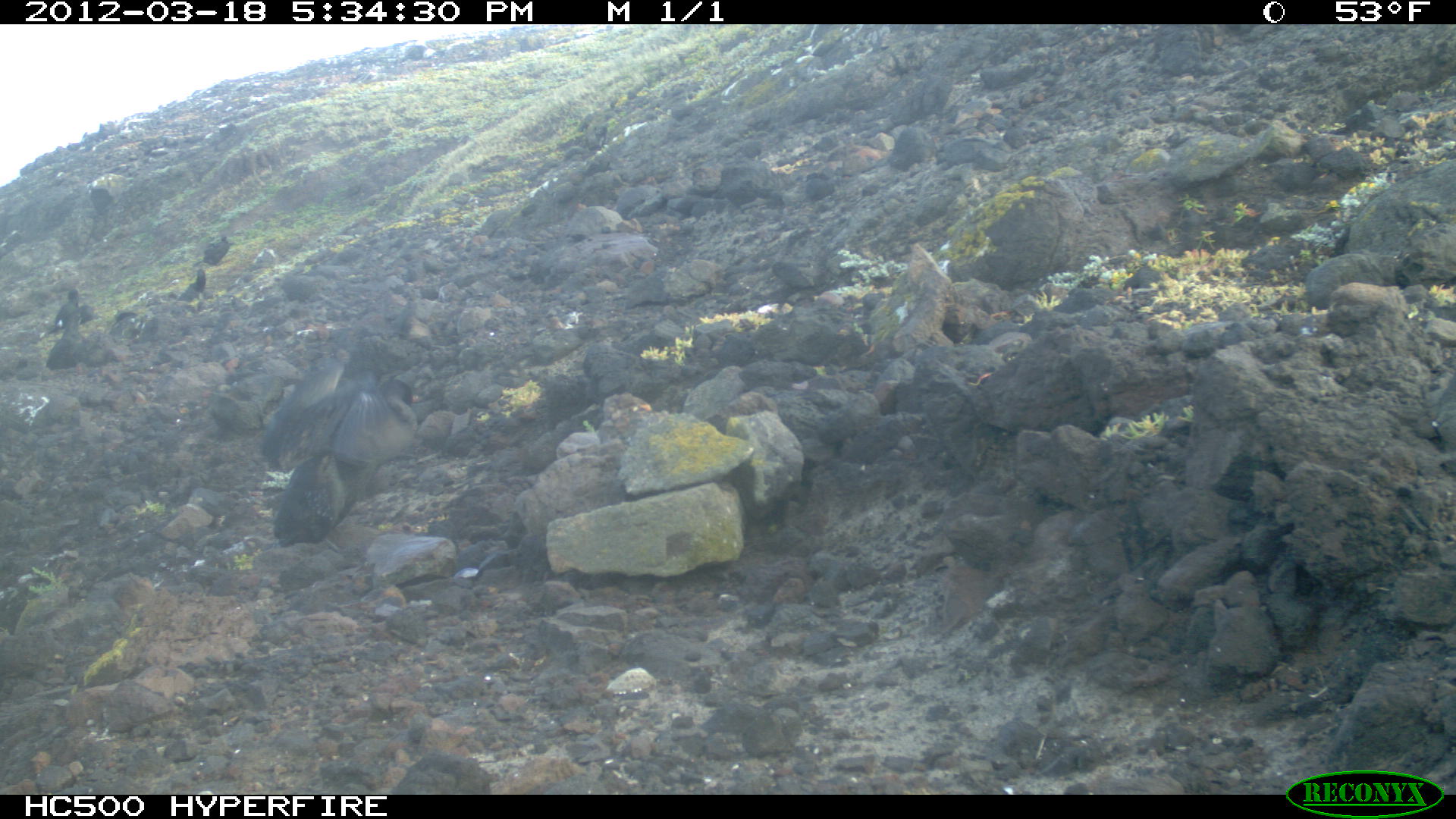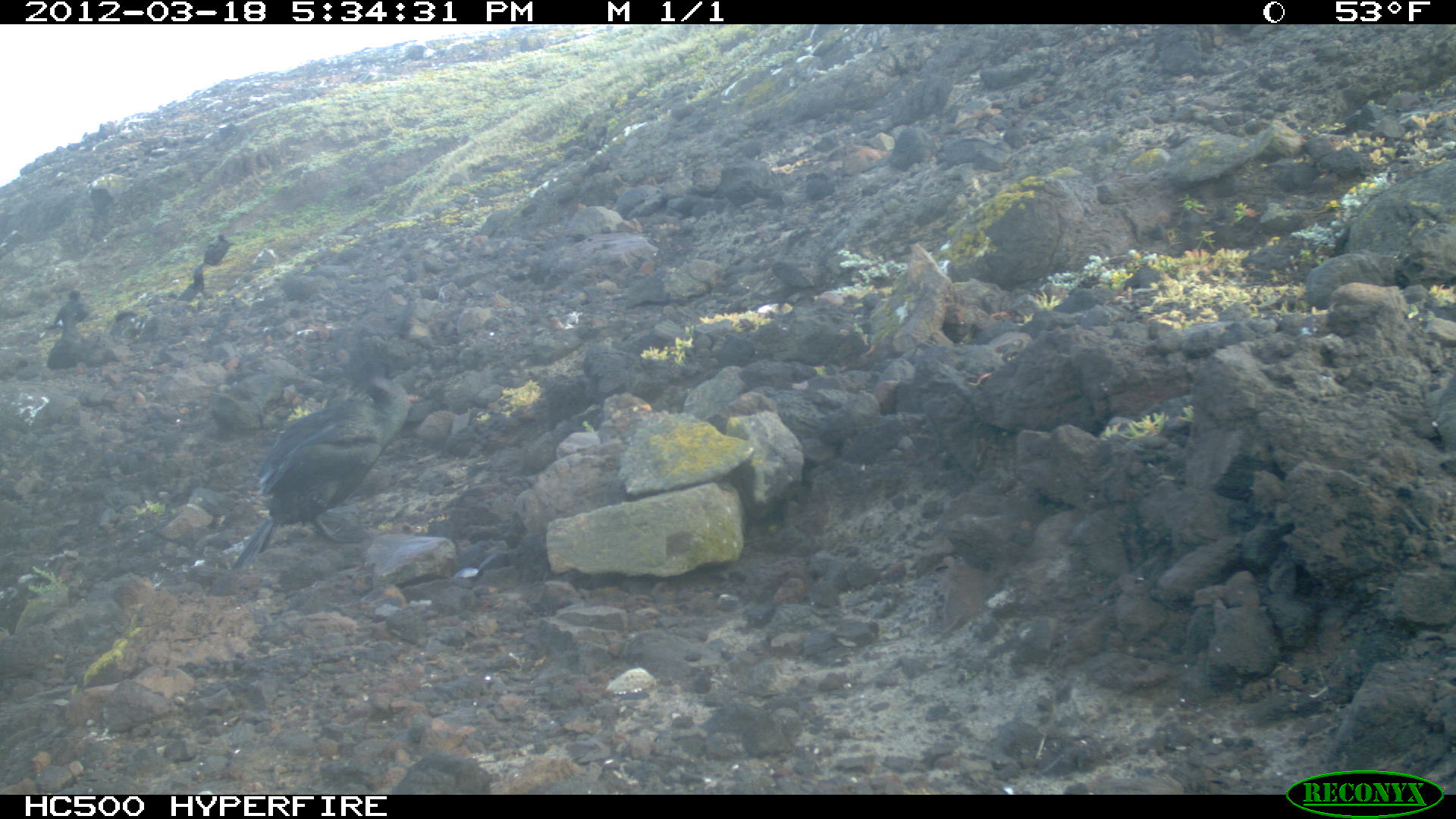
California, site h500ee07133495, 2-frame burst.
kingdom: Animalia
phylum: Chordata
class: Aves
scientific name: Aves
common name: bird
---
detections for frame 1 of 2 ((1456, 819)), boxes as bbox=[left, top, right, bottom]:
bird: bbox=[330, 378, 426, 468]; bbox=[38, 284, 95, 337]; bbox=[192, 236, 237, 267]; bbox=[72, 347, 122, 372]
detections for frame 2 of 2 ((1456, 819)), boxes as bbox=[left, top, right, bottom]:
bird: bbox=[225, 348, 413, 570]; bbox=[71, 344, 122, 376]; bbox=[196, 234, 237, 268]; bbox=[176, 263, 206, 303]